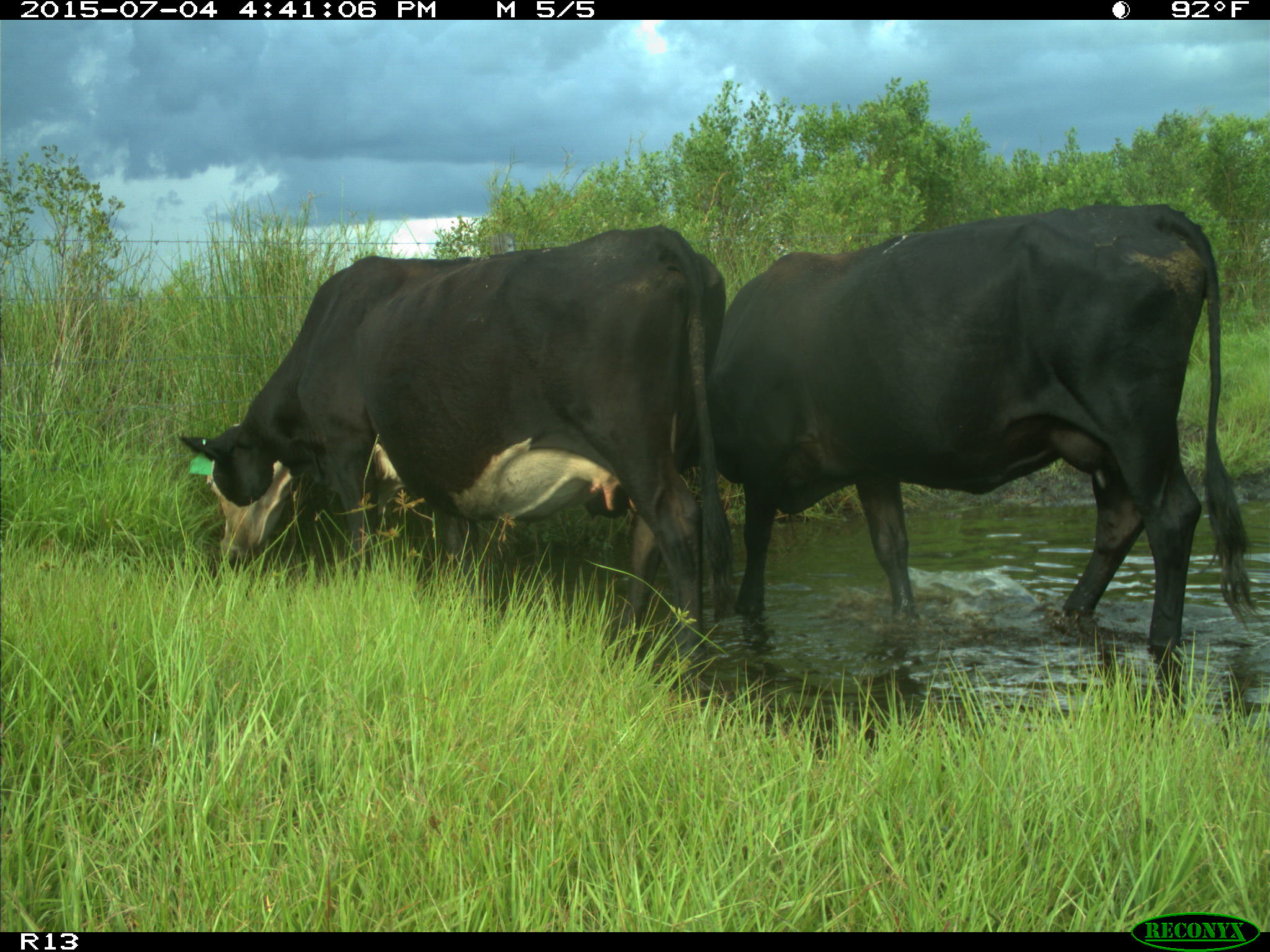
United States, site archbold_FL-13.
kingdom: Animalia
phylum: Chordata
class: Mammalia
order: Artiodactyla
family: Bovidae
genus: Bos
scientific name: Bos taurus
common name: domestic cow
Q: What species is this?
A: Bos taurus (domestic cow).